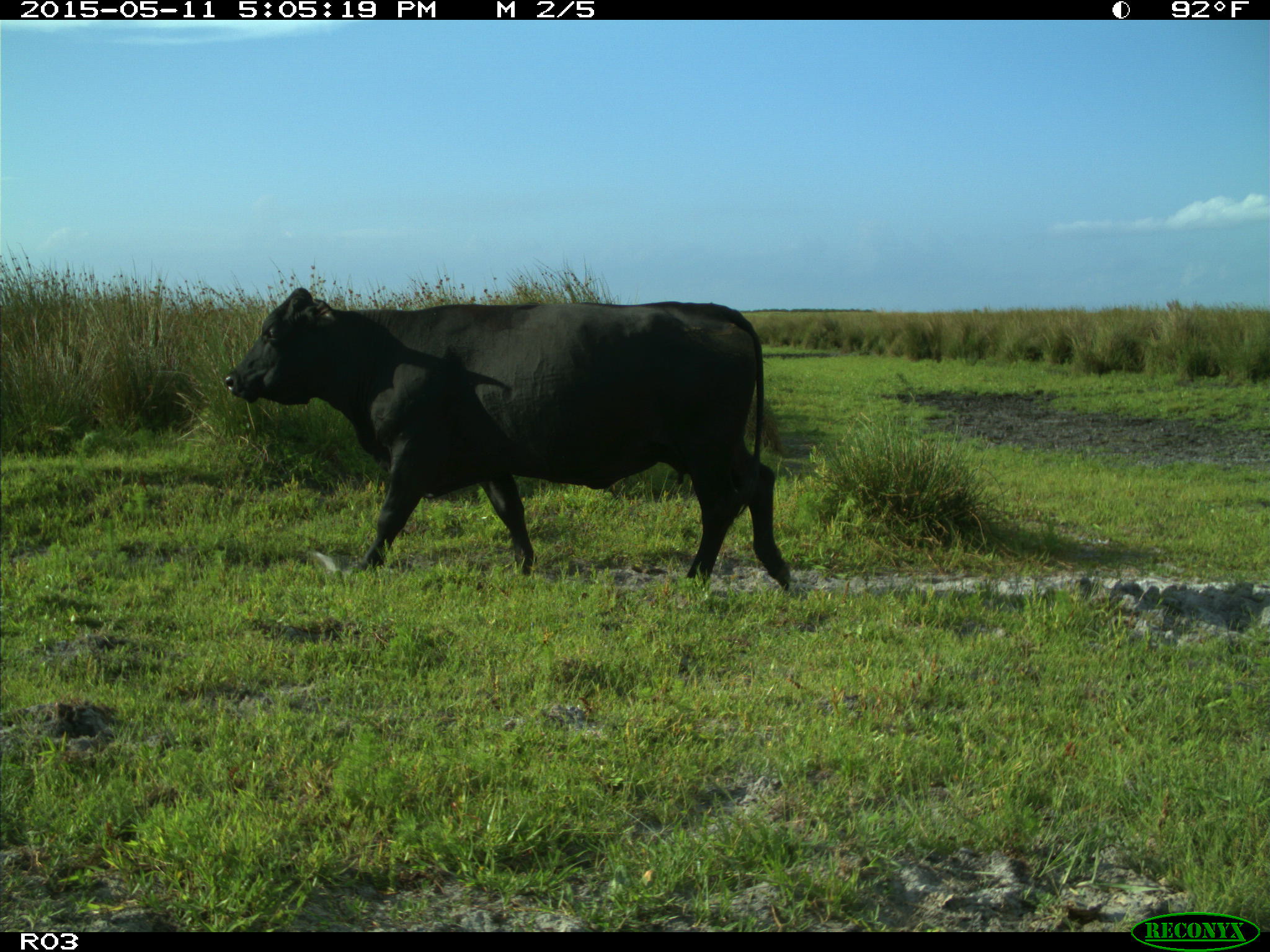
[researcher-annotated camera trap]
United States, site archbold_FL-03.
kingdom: Animalia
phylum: Chordata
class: Mammalia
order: Artiodactyla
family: Bovidae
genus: Bos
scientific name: Bos taurus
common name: domestic cow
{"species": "Bos taurus (domestic cow)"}